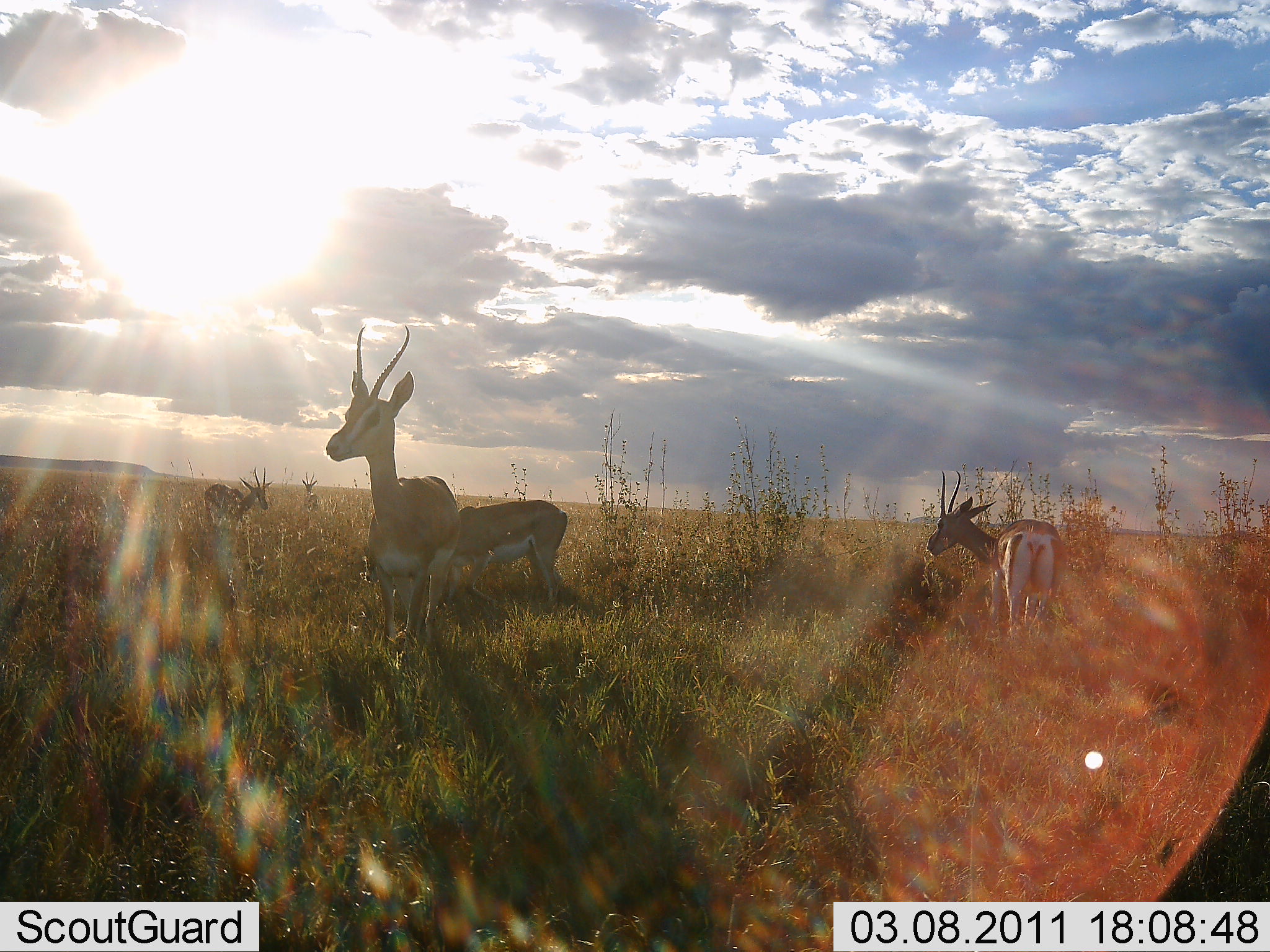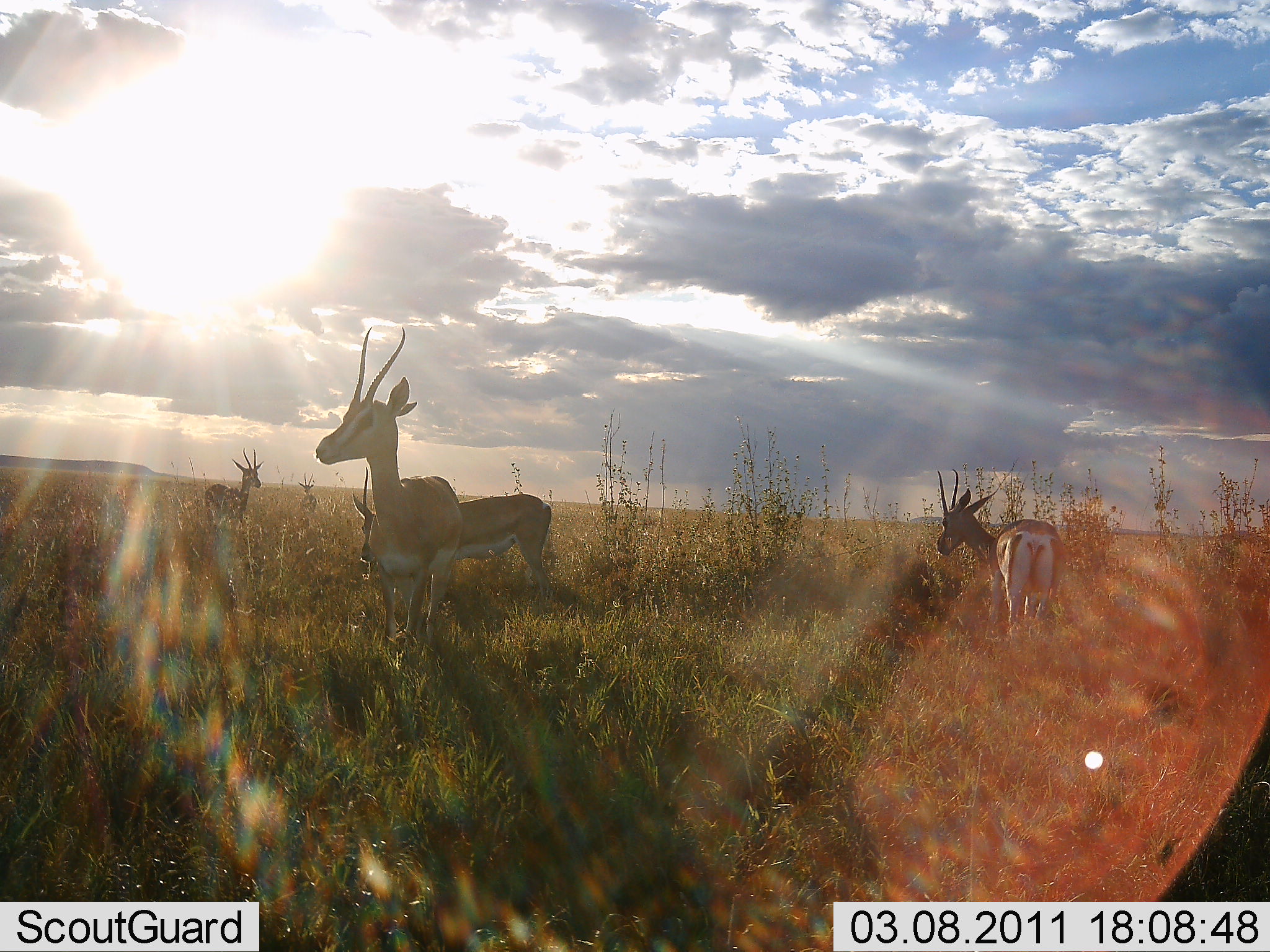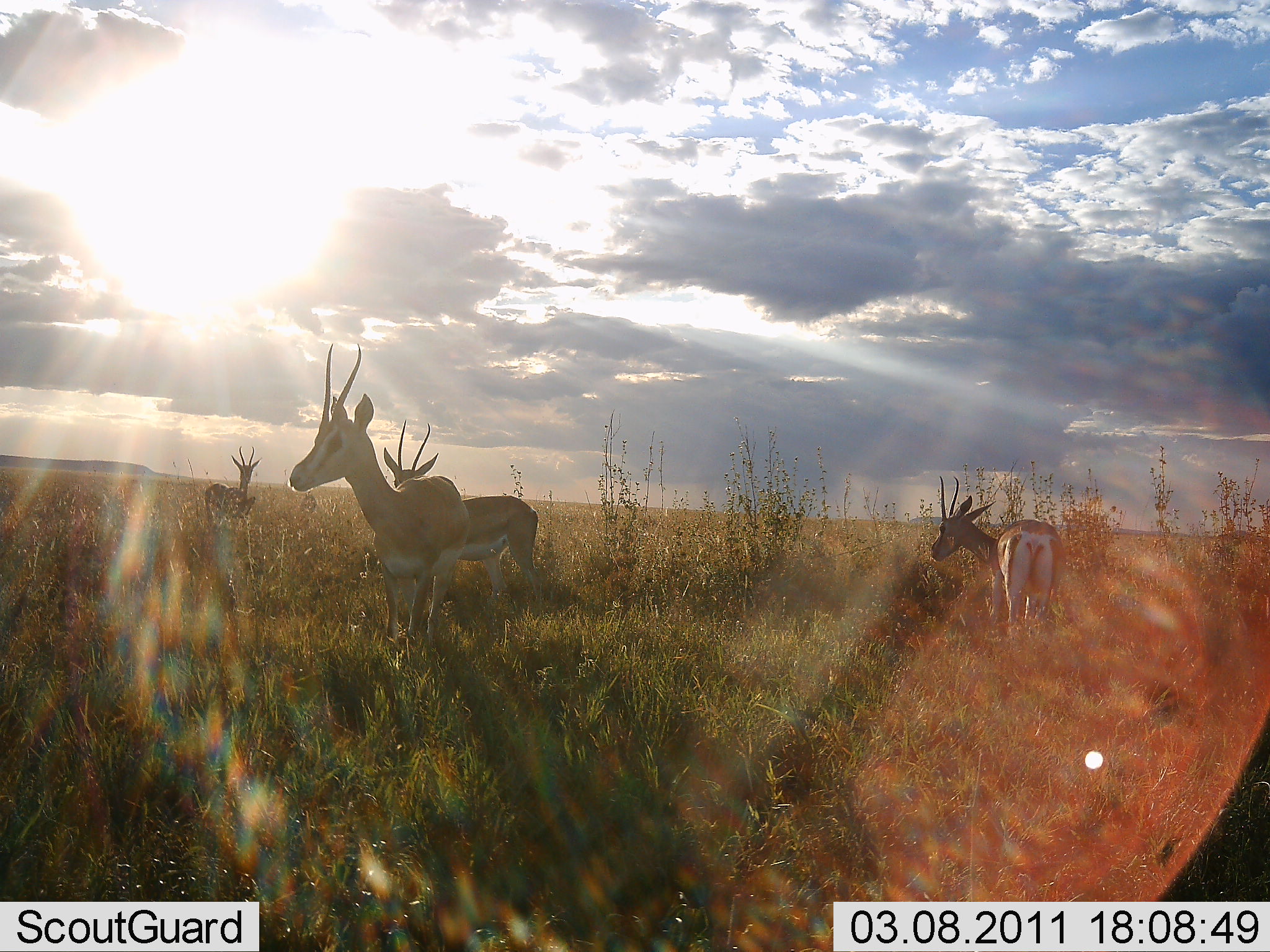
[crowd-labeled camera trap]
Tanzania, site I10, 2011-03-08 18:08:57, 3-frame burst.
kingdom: Animalia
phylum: Chordata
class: Mammalia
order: Artiodactyla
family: Bovidae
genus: Eudorcas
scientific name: Eudorcas thomsonii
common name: thomson's gazelle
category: gazellethomsons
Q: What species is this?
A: Gazellethomsons (thomson's gazelle) (Eudorcas thomsonii).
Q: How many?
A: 5.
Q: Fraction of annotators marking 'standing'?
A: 75%.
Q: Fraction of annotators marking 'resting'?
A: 8%.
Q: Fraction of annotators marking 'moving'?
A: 0%.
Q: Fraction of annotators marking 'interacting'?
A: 0%.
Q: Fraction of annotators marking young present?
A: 8%.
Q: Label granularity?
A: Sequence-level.